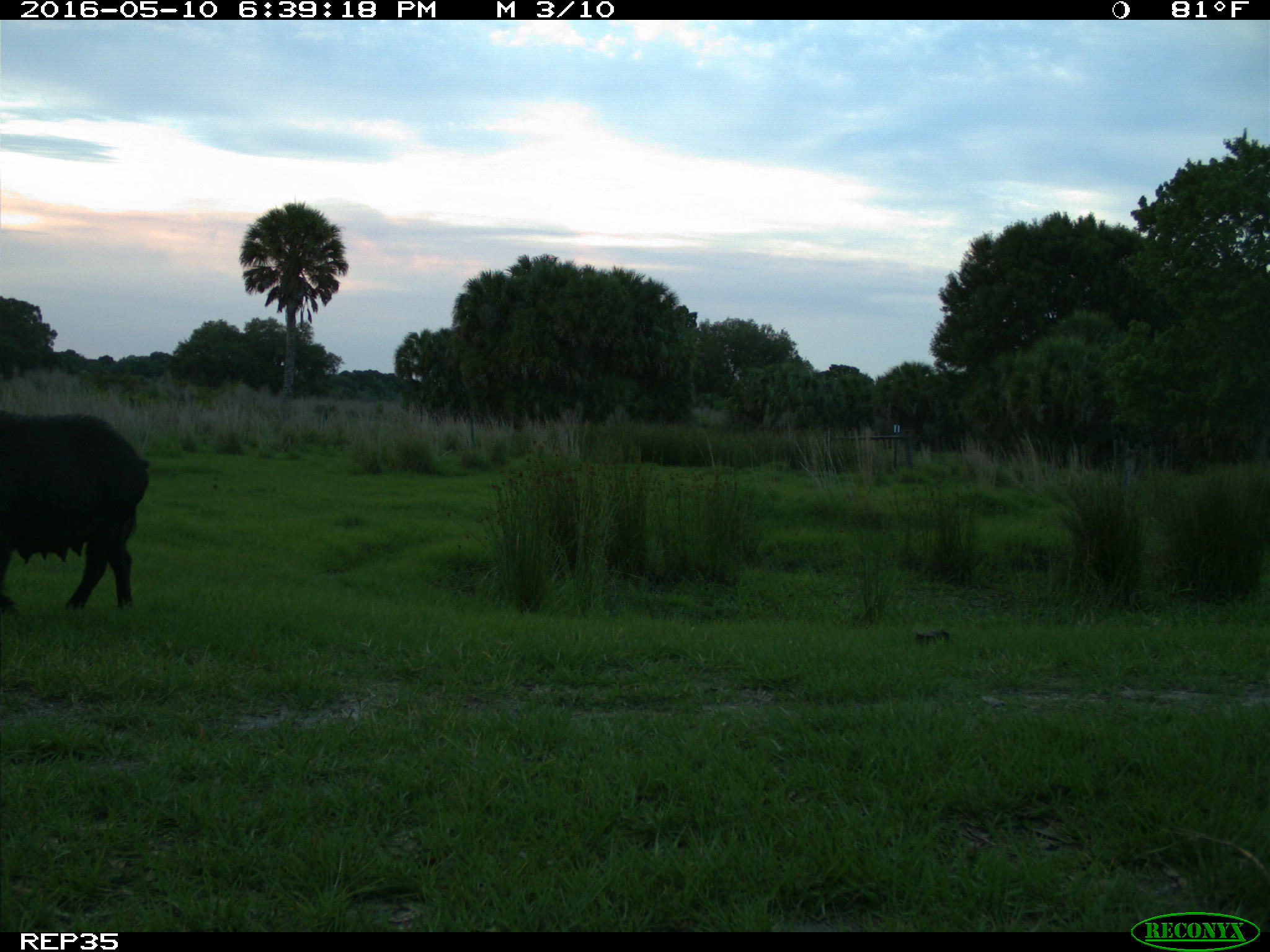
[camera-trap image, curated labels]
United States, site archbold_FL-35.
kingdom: Animalia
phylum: Chordata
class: Mammalia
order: Artiodactyla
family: Suidae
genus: Sus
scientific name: Sus scrofa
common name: wild boar